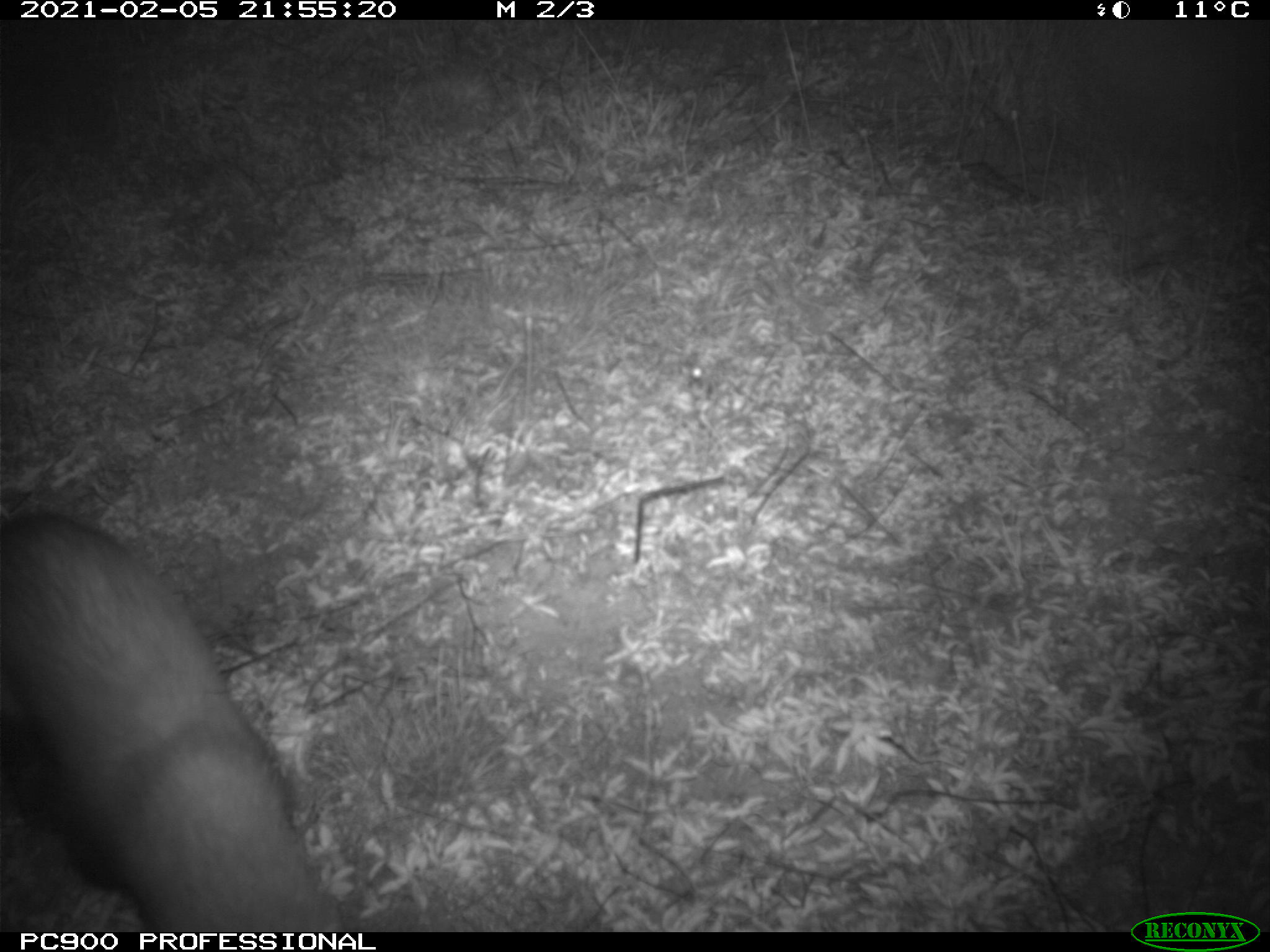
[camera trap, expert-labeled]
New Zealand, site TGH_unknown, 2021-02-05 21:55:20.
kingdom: Animalia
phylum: Chordata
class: Mammalia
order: Carnivora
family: Mustelidae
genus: Mustela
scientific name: Mustela furo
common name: ferret